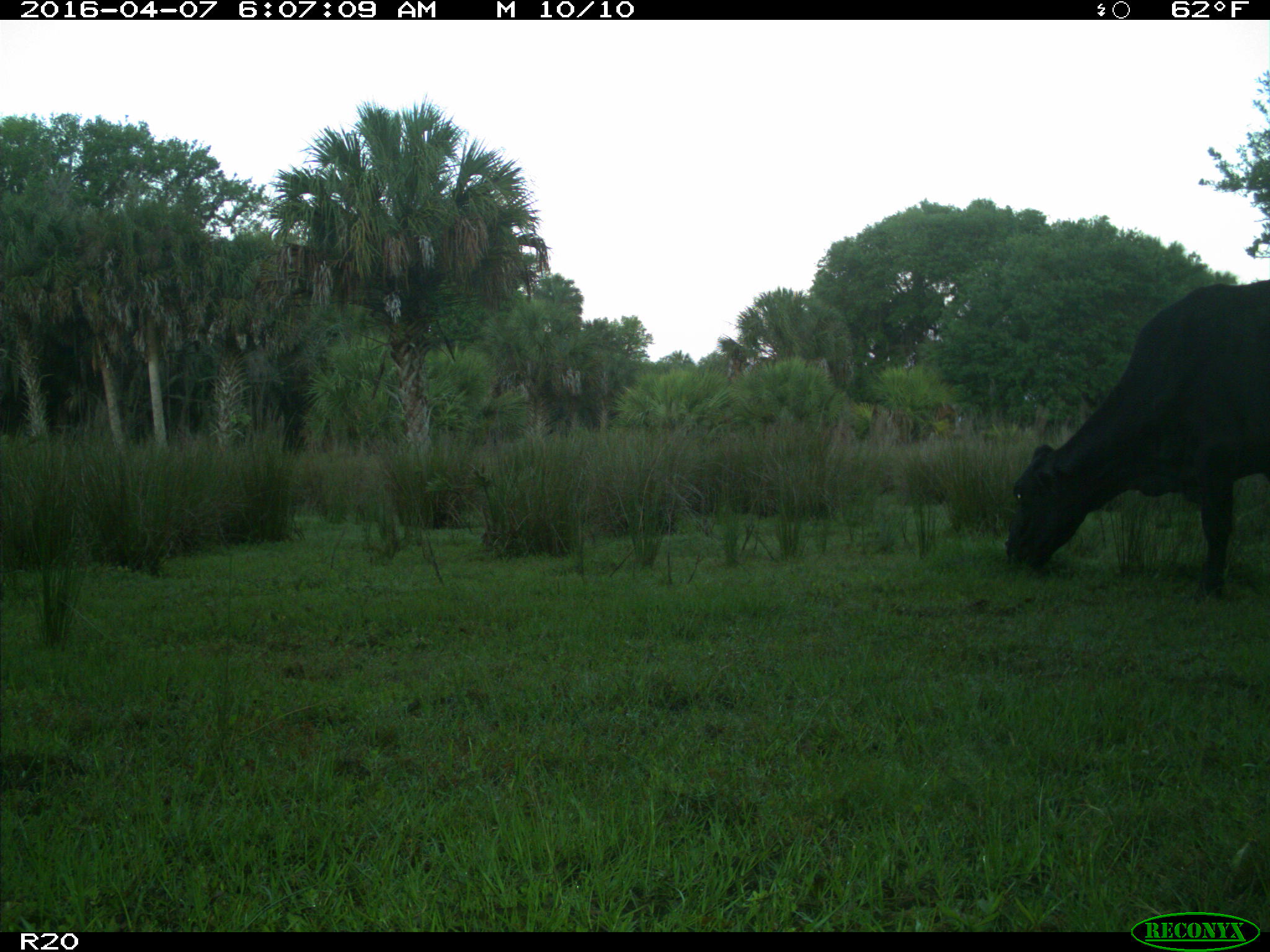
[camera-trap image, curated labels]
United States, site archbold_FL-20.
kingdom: Animalia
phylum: Chordata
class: Mammalia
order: Artiodactyla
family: Bovidae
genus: Bos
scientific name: Bos taurus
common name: domestic cow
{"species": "Bos taurus (domestic cow)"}